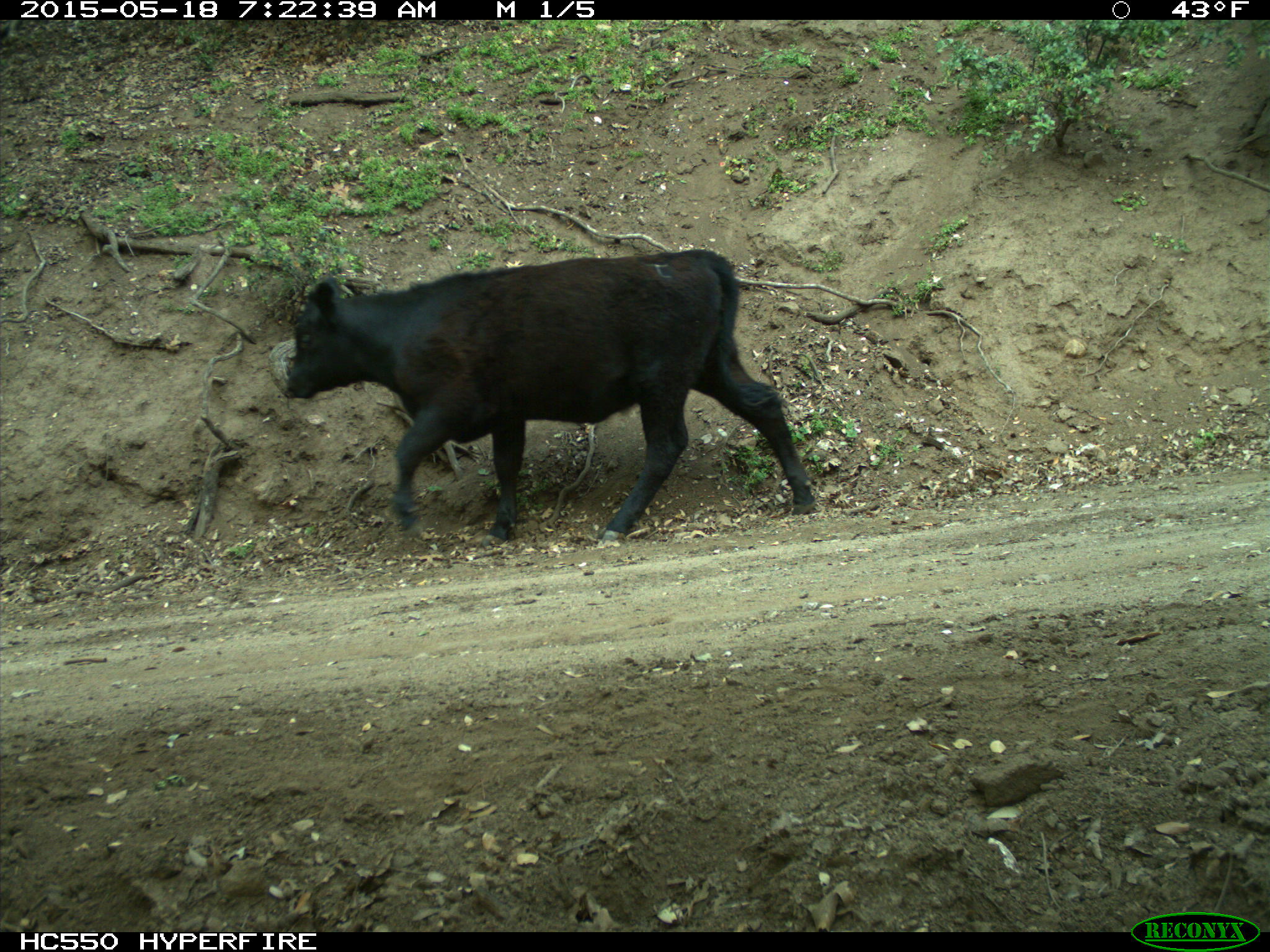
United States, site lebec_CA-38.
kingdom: Animalia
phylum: Chordata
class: Mammalia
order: Artiodactyla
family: Bovidae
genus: Bos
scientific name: Bos taurus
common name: domestic cow